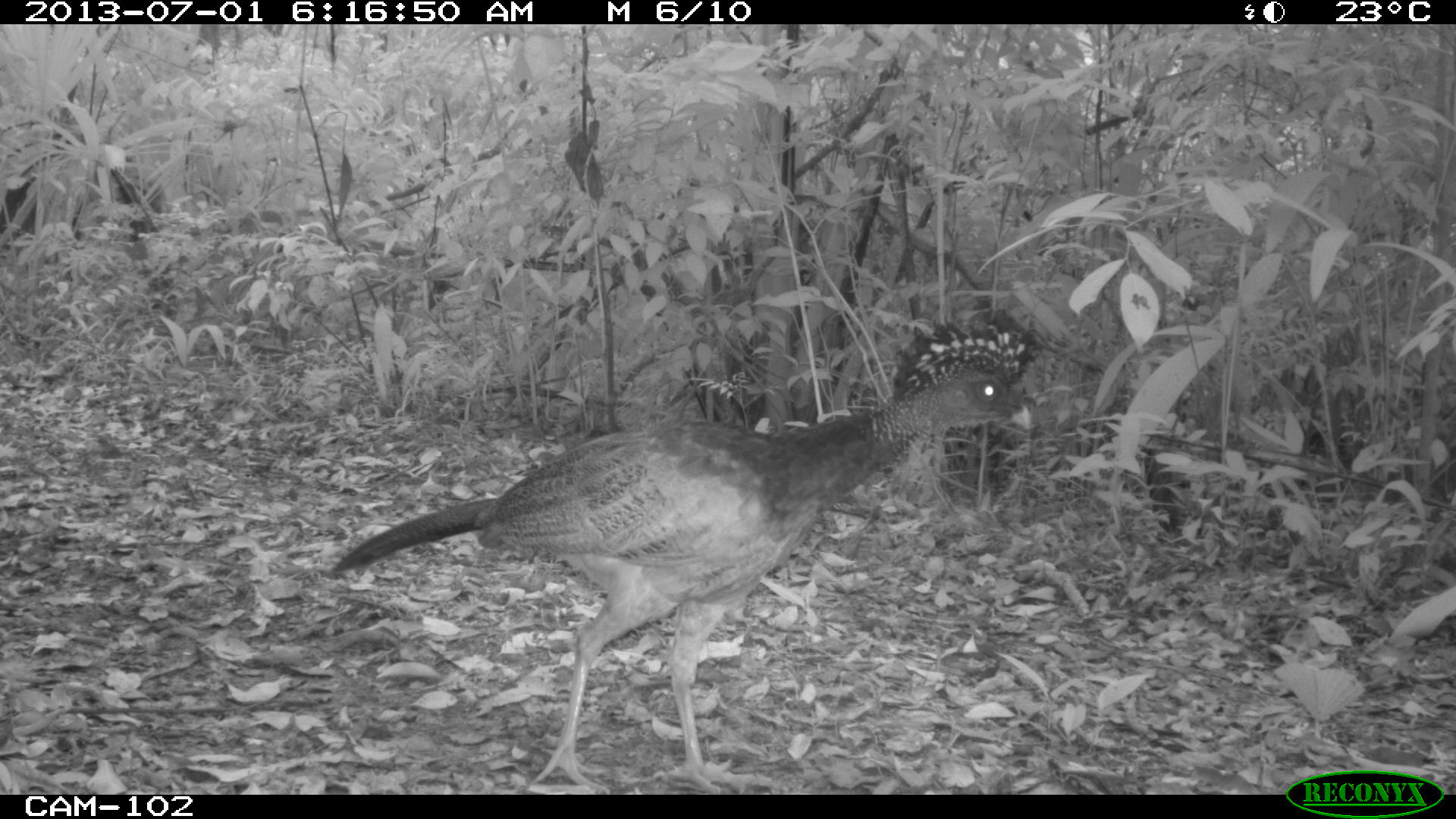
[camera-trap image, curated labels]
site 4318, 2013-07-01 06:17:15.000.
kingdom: Animalia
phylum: Chordata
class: Aves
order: Galliformes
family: Cracidae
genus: Crax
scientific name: Crax rubra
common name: great curassow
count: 1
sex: female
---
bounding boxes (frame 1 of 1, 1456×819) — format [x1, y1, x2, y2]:
crax rubra: [329, 313, 1034, 788]